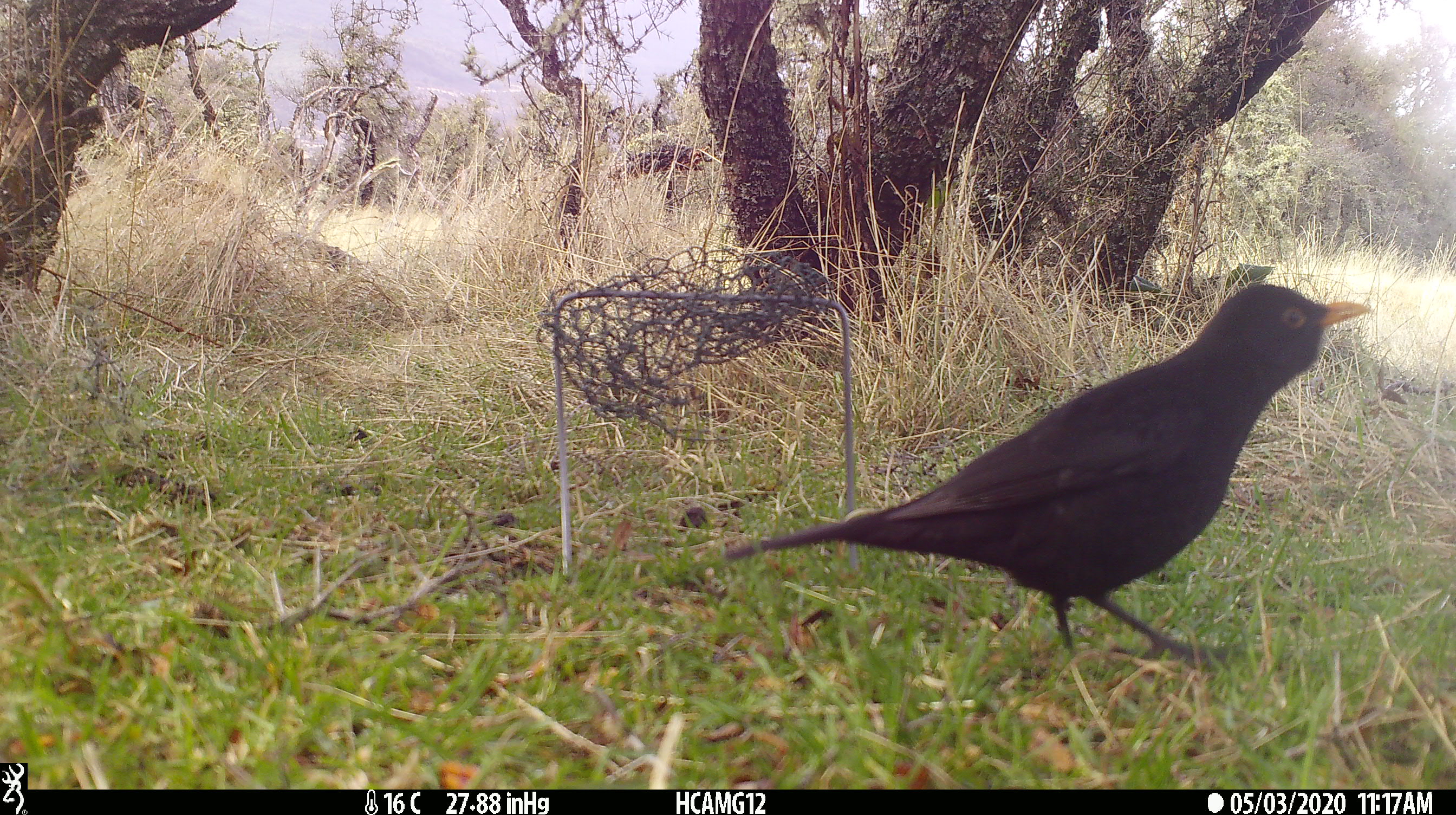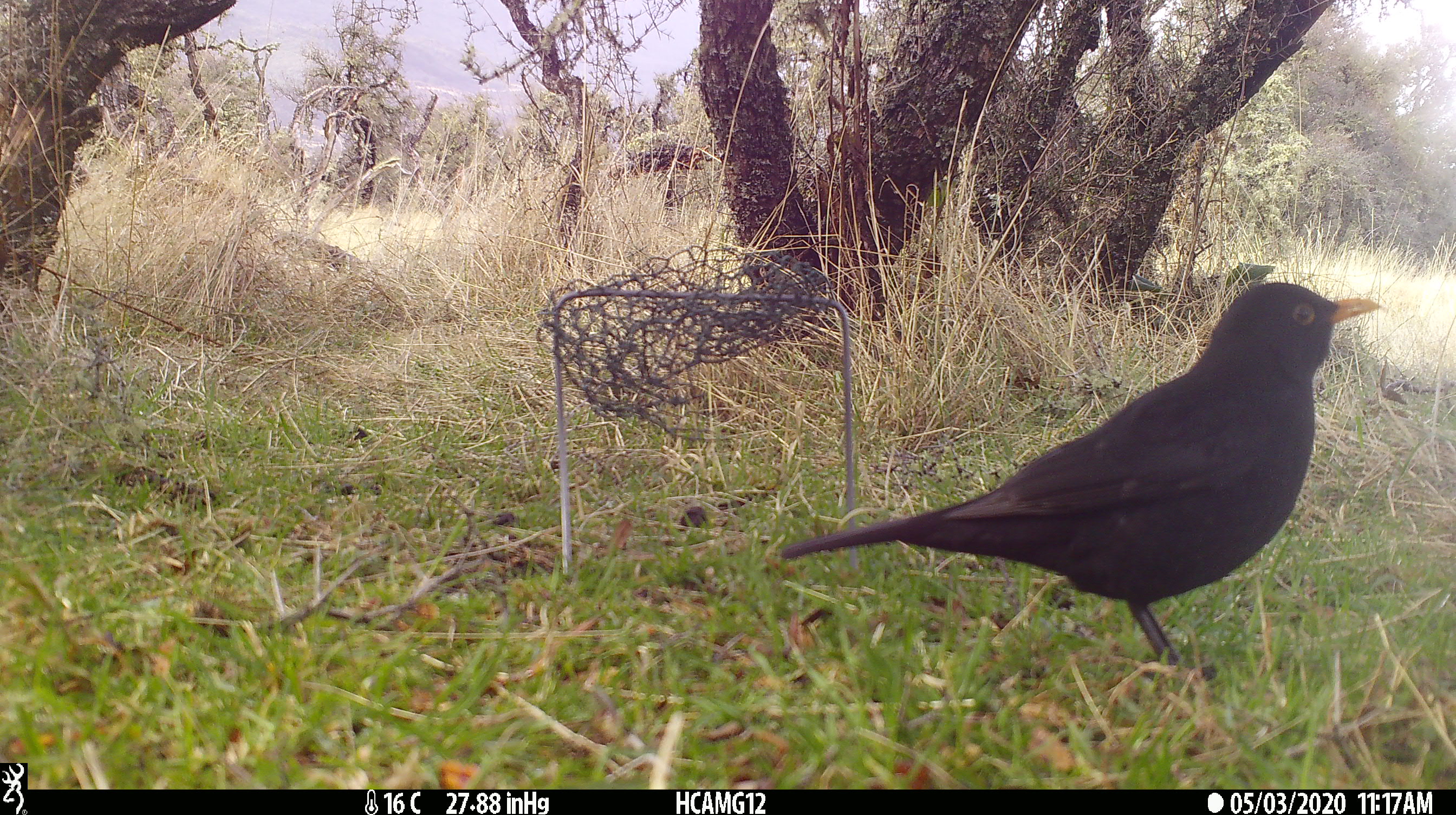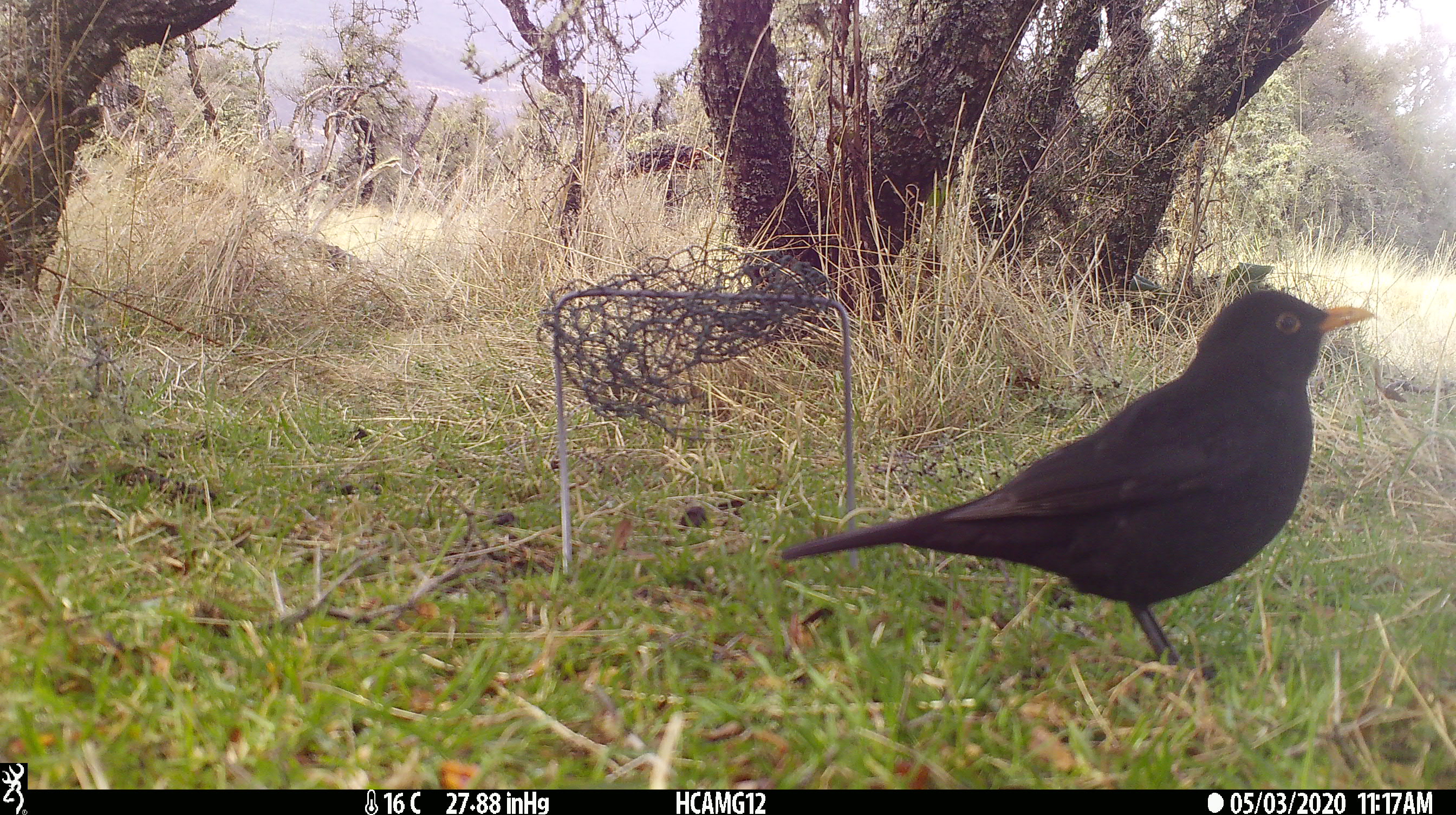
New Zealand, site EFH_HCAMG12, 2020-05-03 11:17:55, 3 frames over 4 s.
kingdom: Animalia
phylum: Chordata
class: Aves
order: Passeriformes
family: Turdidae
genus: Turdus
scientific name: Turdus merula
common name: eurasian blackbird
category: blackbird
Blackbird (eurasian blackbird) (Turdus merula).